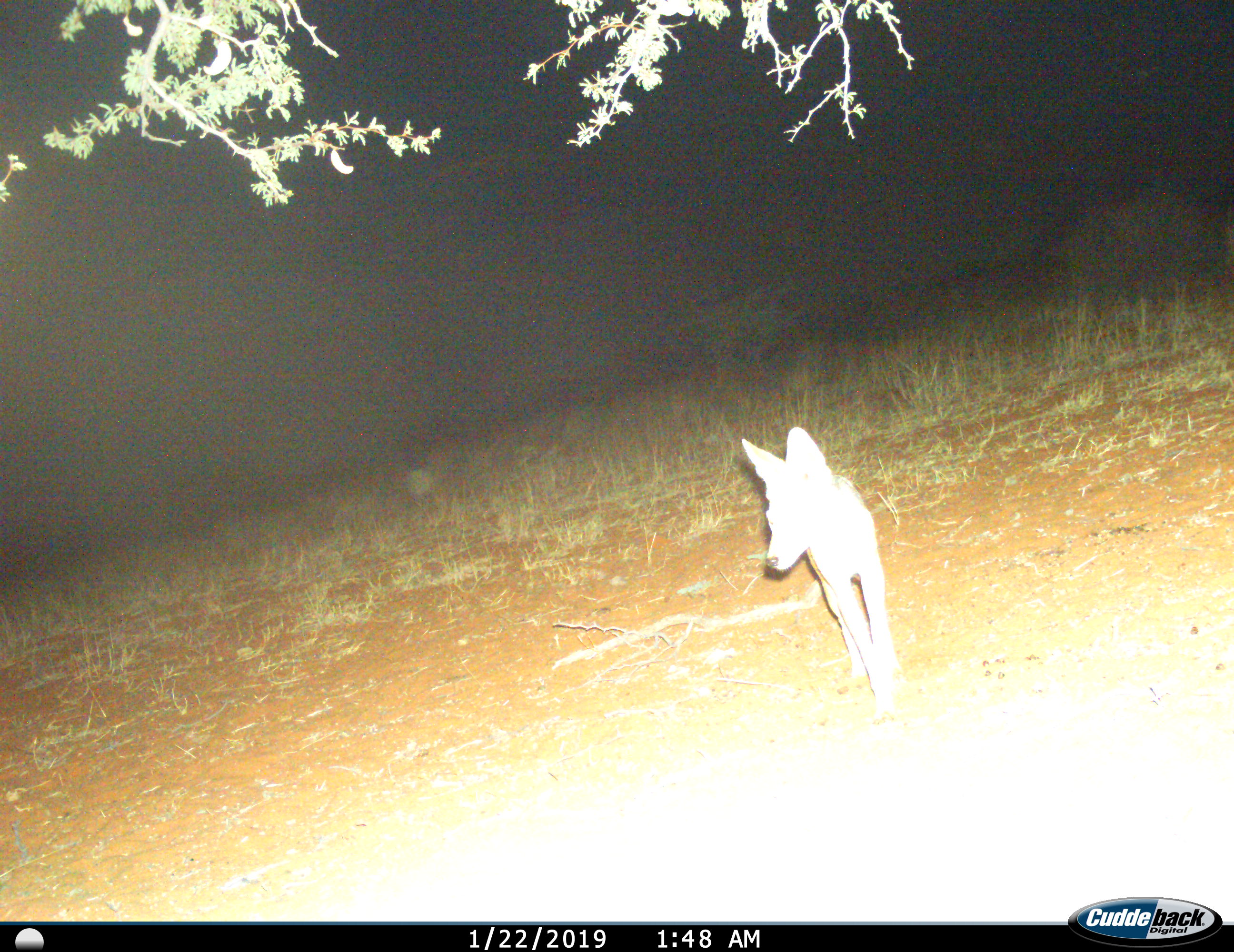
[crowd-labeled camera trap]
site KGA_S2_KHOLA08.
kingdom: Animalia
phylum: Chordata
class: Mammalia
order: Carnivora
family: Canidae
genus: Lupulella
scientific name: Lupulella mesomelas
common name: black-backed jackal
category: jackalblackbacked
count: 1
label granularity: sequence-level